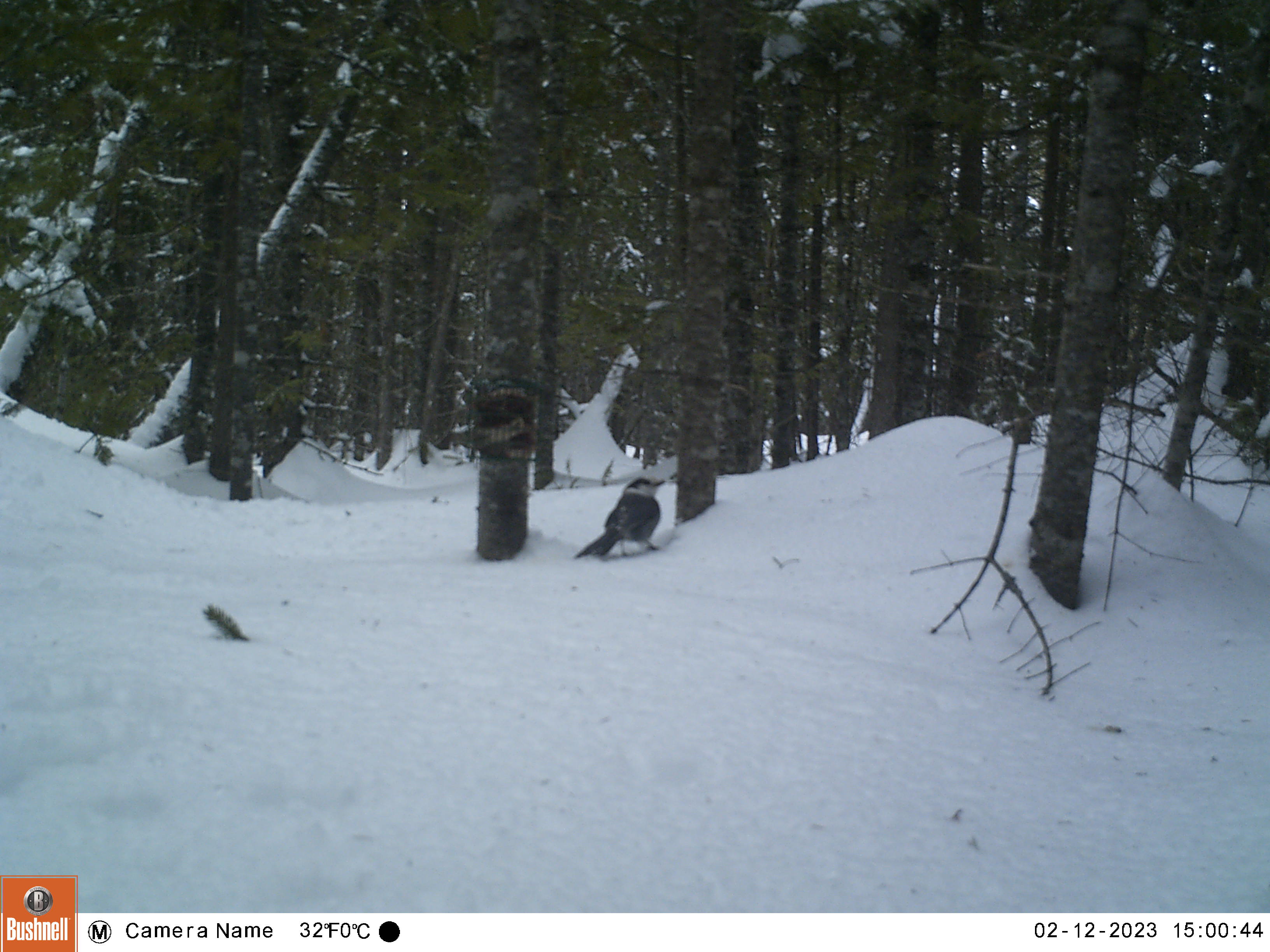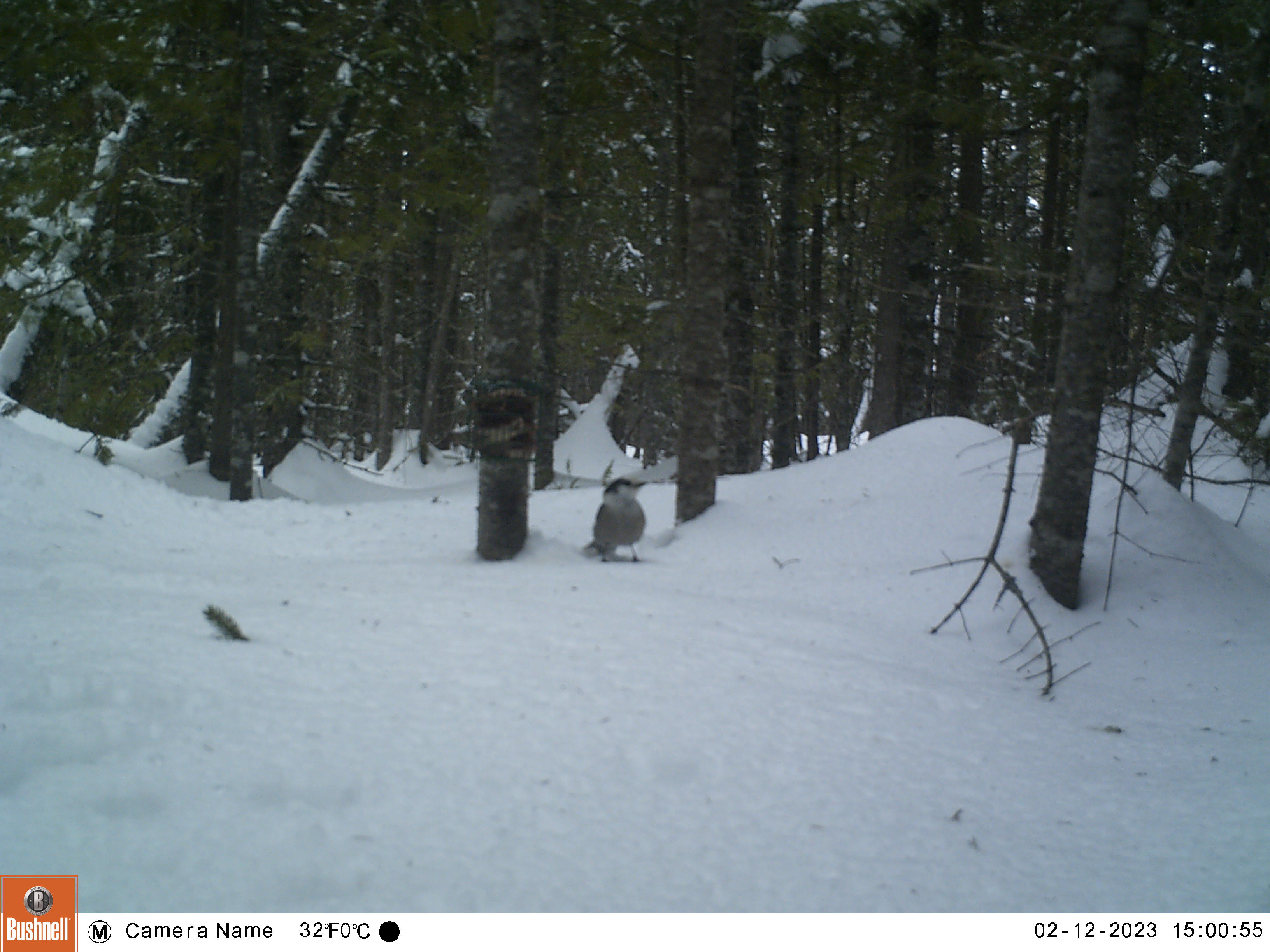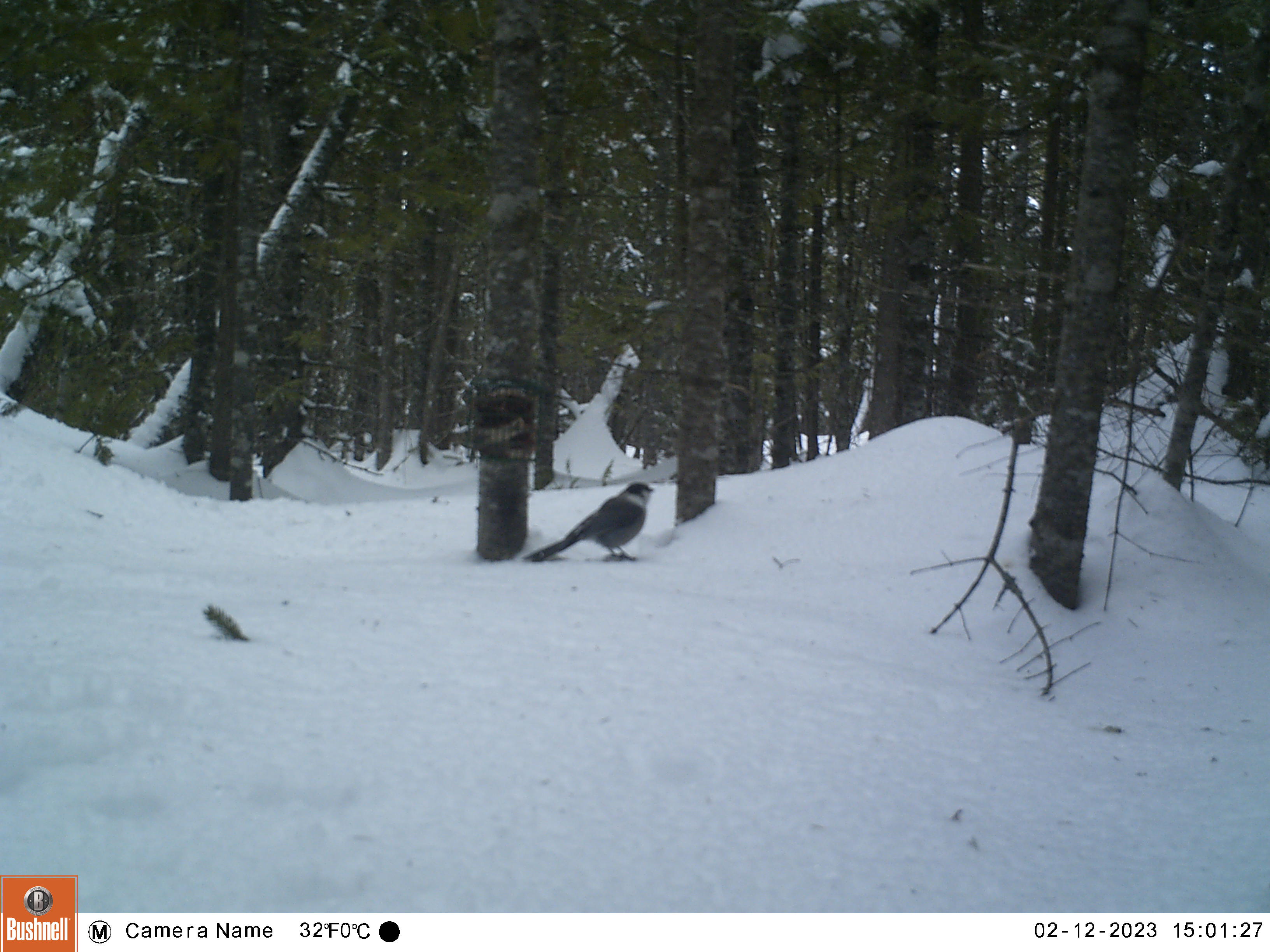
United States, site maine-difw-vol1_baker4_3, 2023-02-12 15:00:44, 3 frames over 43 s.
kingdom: Animalia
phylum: Chordata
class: Aves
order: Passeriformes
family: Corvidae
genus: Perisoreus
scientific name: Perisoreus canadensis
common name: canada jay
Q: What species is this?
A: Canada jay (Perisoreus canadensis).